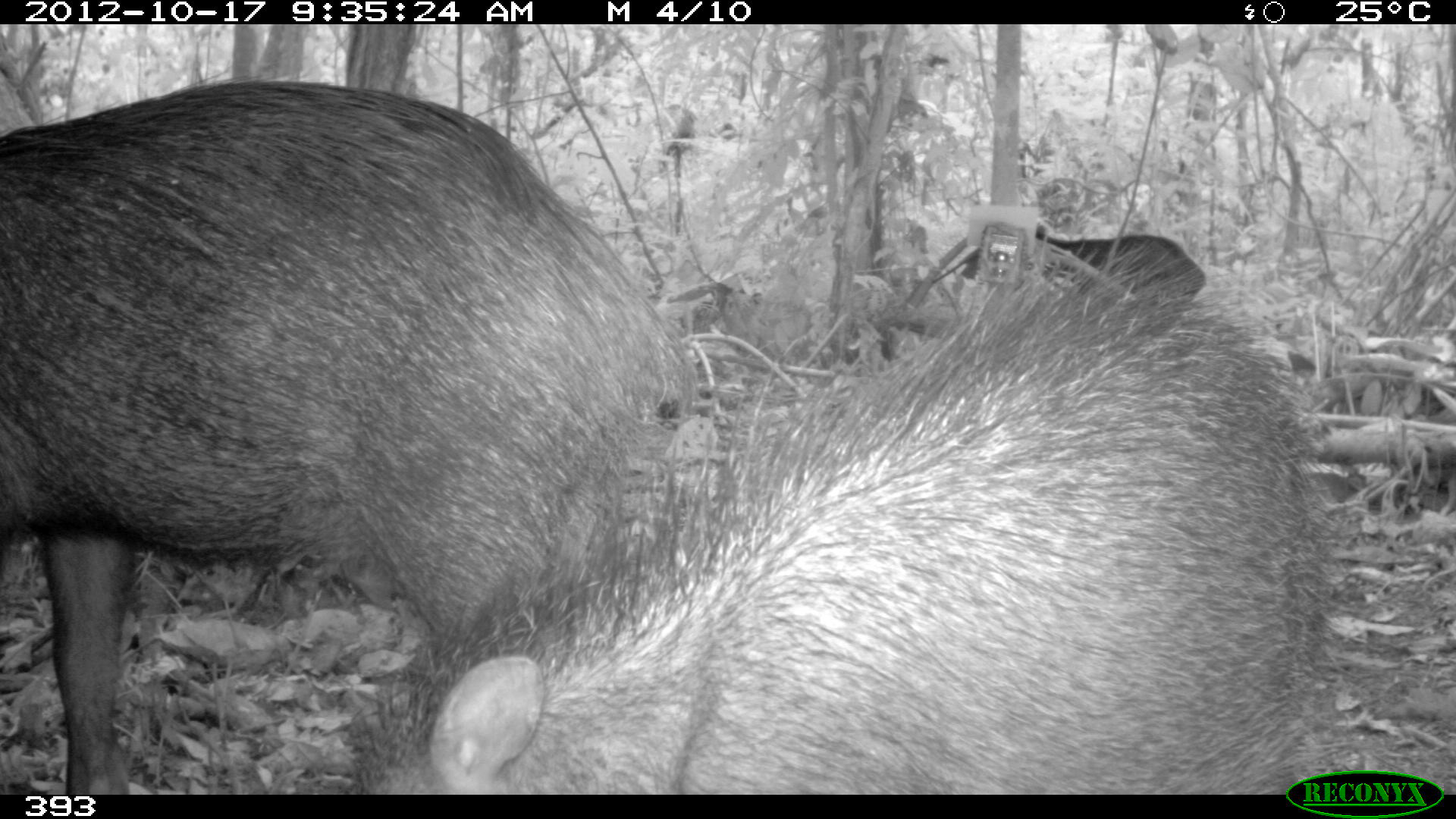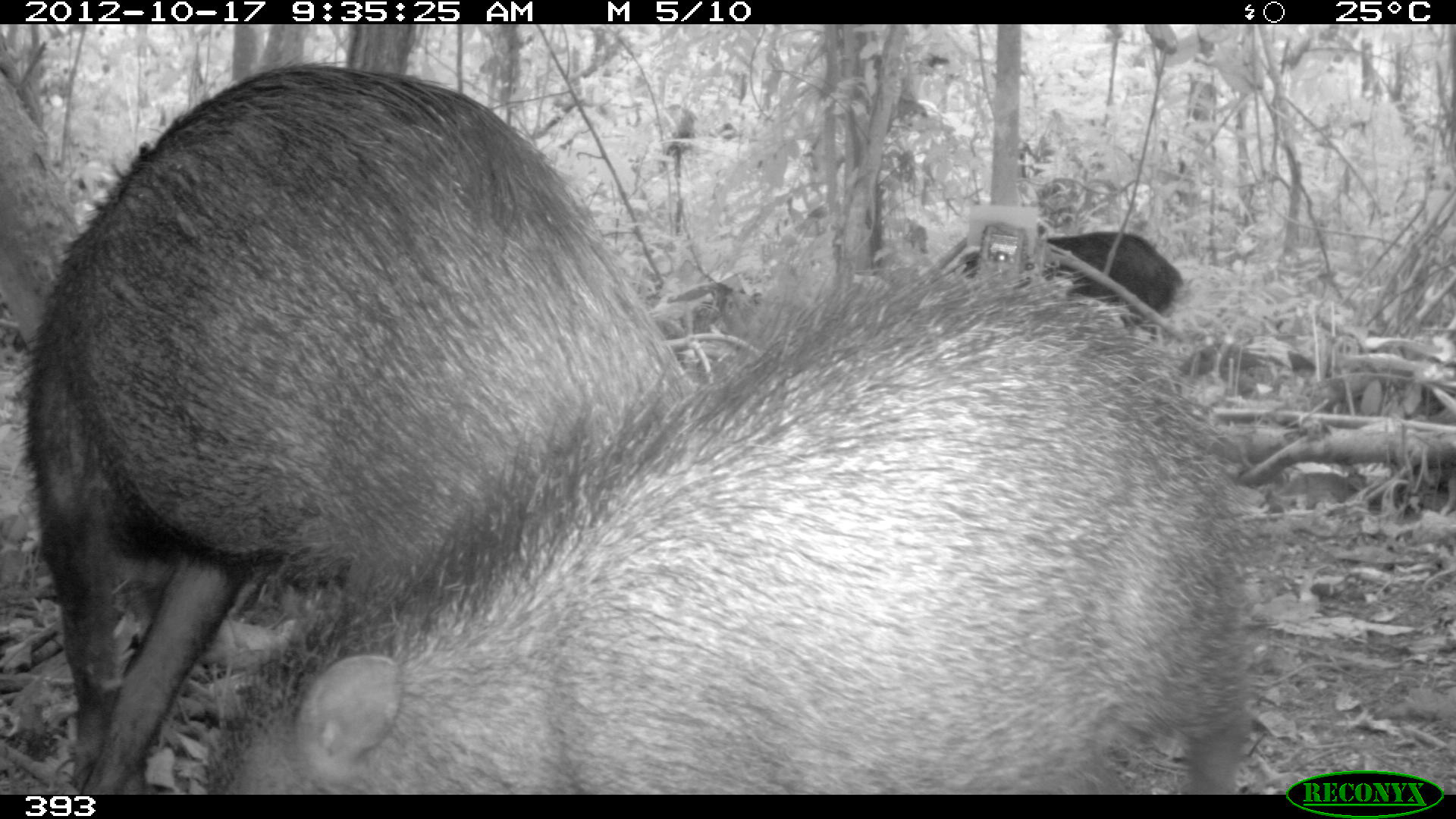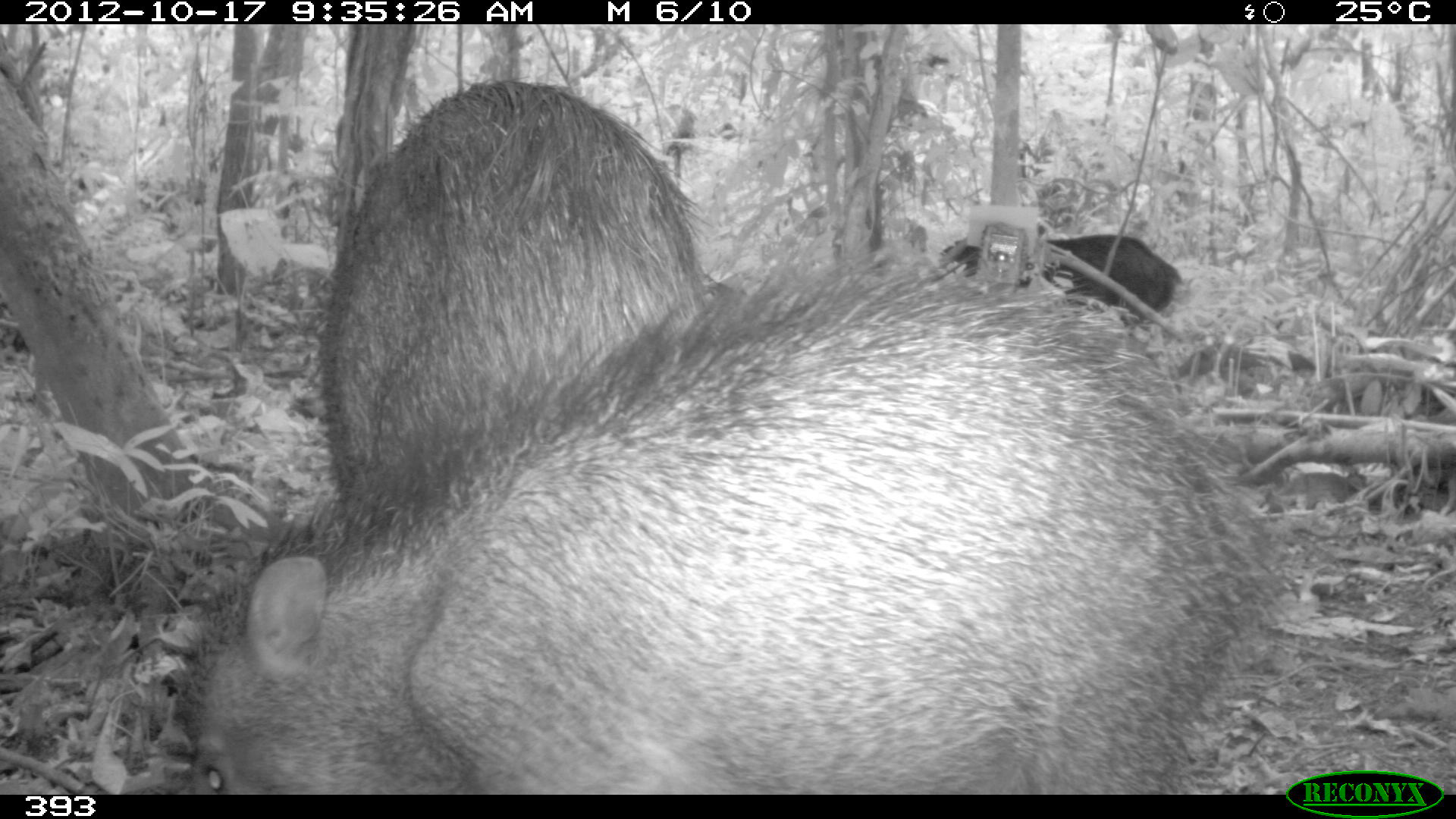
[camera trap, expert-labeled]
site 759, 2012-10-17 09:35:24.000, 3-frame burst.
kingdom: Animalia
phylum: Chordata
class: Mammalia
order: Artiodactyla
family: Tayassuidae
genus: Tayassu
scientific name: Tayassu pecari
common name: white-lipped peccary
Tayassu pecari (white-lipped peccary).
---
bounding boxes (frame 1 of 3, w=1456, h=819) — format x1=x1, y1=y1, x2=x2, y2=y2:
tayassu pecari: x1=359, y1=239, x2=1336, y2=795; x1=0, y1=79, x2=691, y2=794; x1=958, y1=221, x2=1206, y2=298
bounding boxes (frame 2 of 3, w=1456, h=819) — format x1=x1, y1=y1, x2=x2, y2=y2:
tayassu pecari: x1=203, y1=250, x2=1254, y2=795; x1=21, y1=59, x2=691, y2=795; x1=952, y1=230, x2=1183, y2=323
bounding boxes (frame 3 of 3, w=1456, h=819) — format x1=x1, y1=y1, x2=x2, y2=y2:
tayassu pecari: x1=182, y1=252, x2=1269, y2=796; x1=320, y1=78, x2=706, y2=491; x1=939, y1=233, x2=1182, y2=318